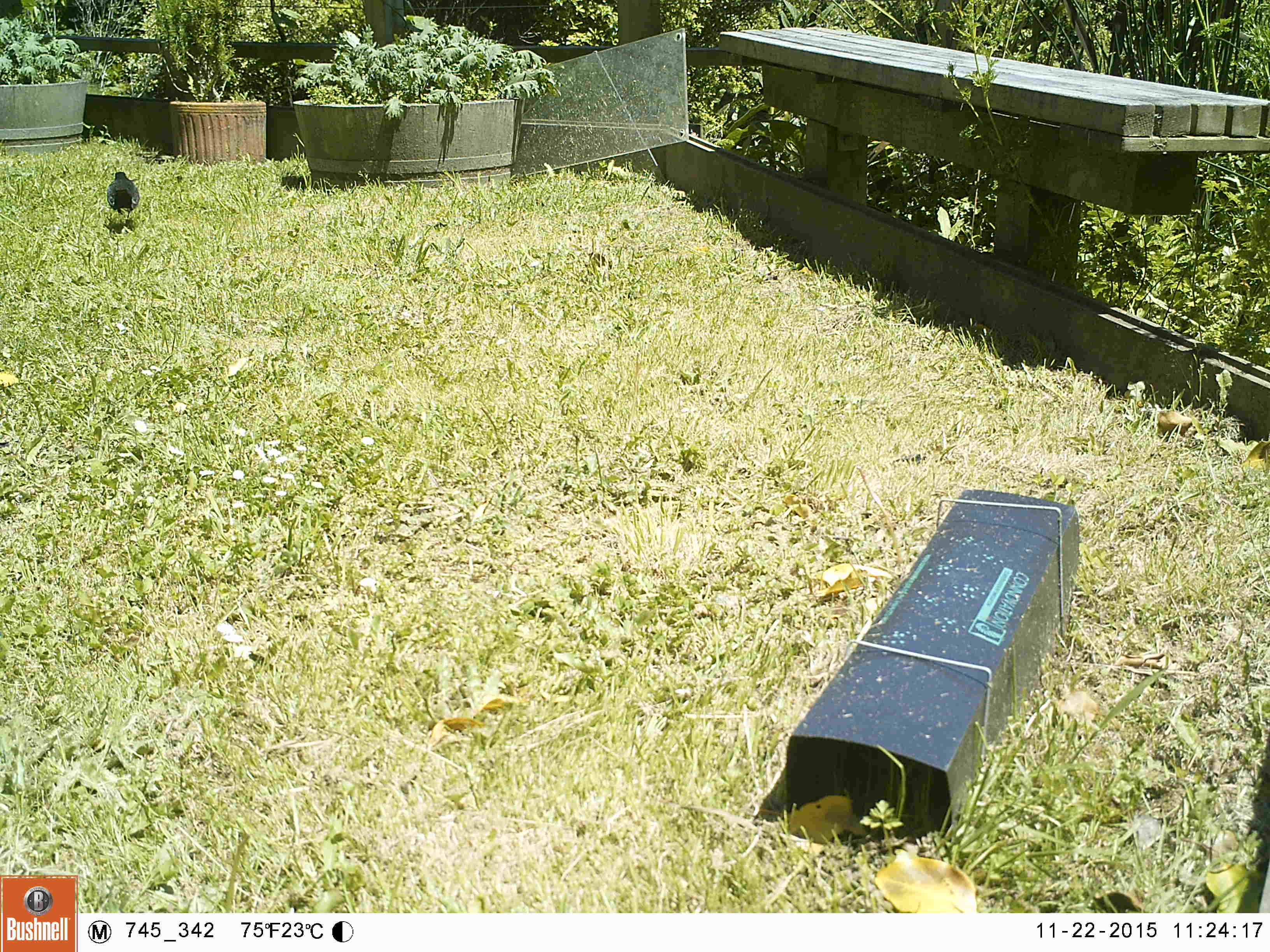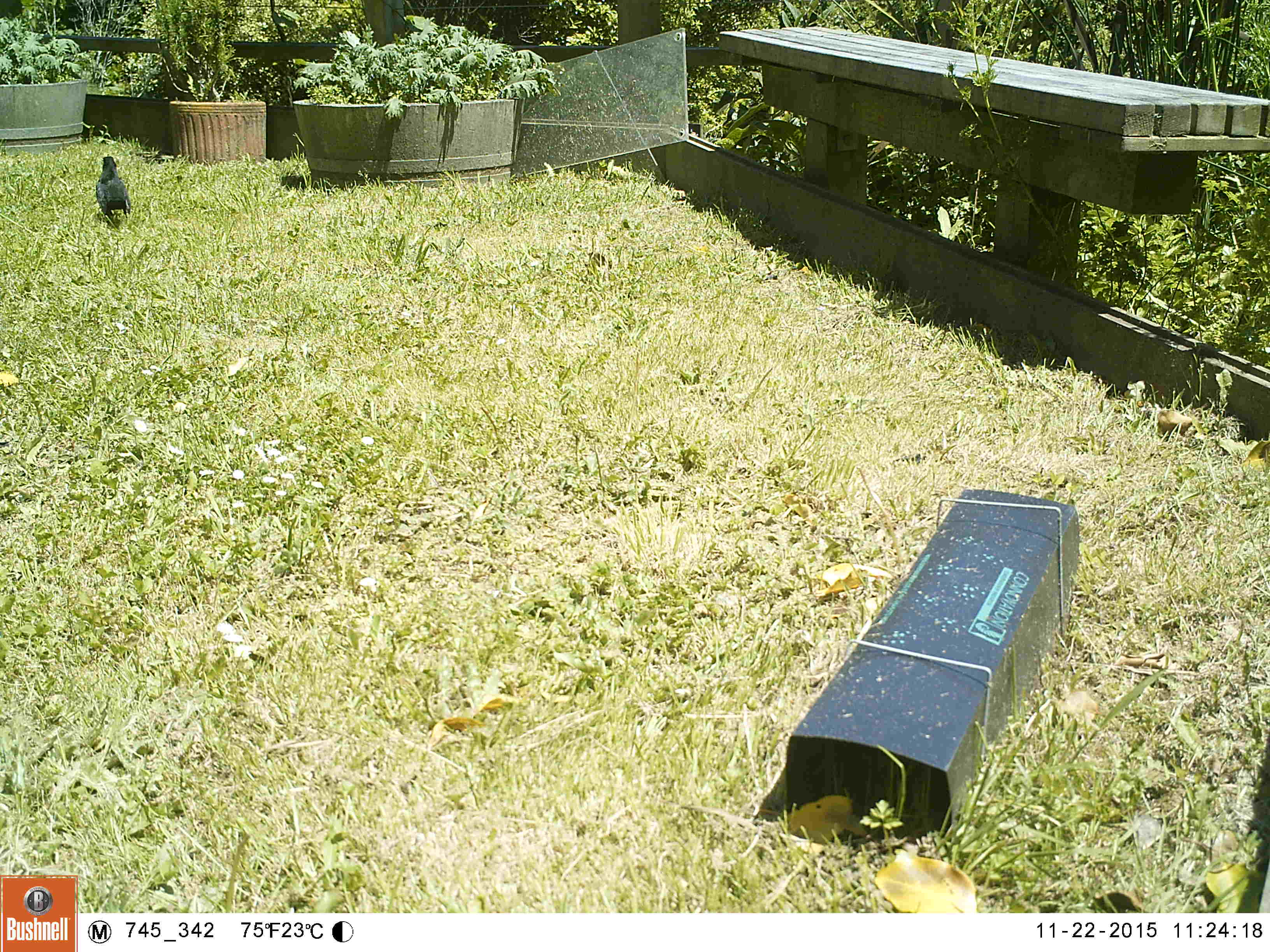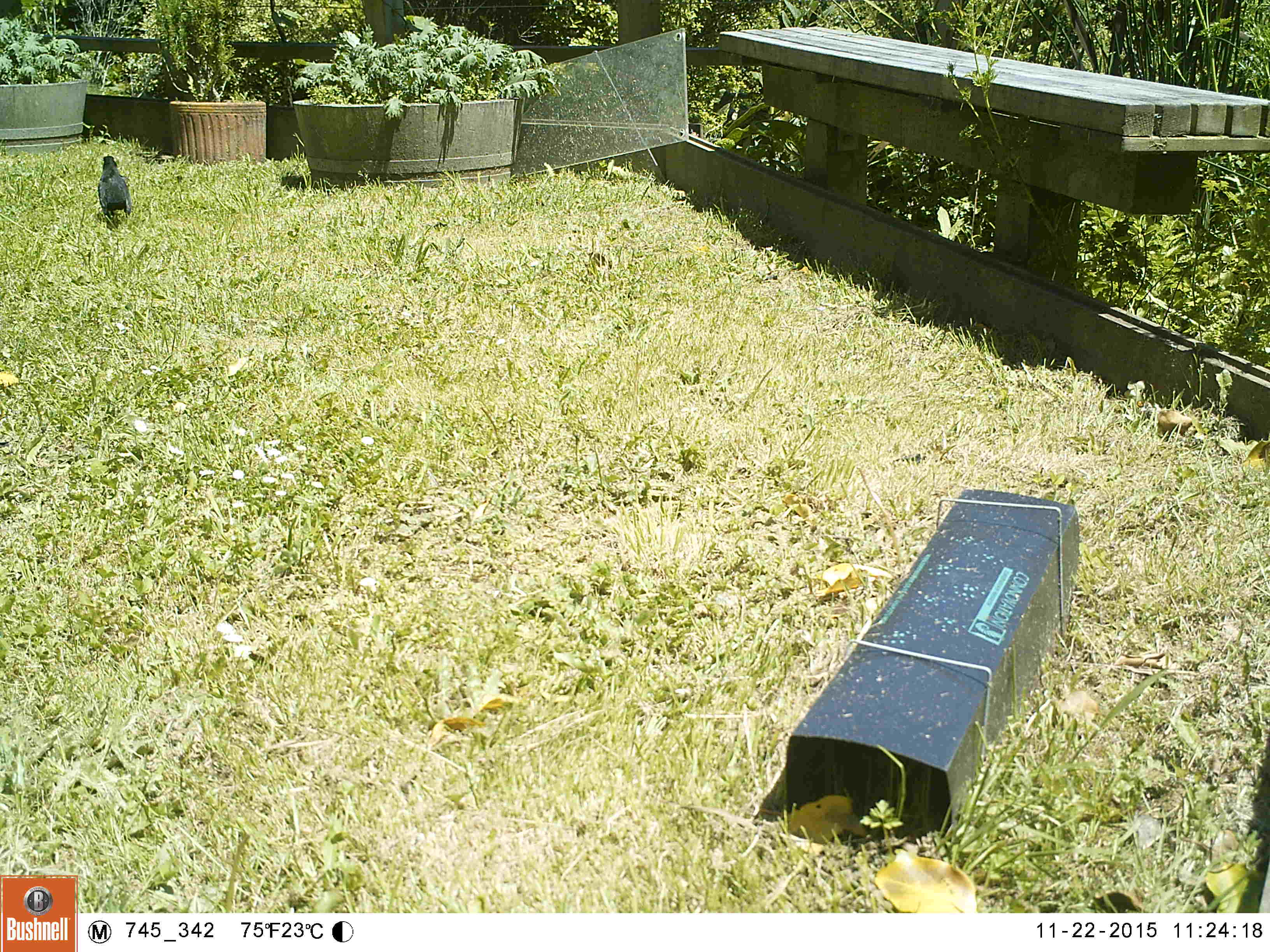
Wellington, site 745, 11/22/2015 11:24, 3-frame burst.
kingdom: Animalia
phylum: Chordata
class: Aves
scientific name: Aves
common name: bird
Bird (Aves).